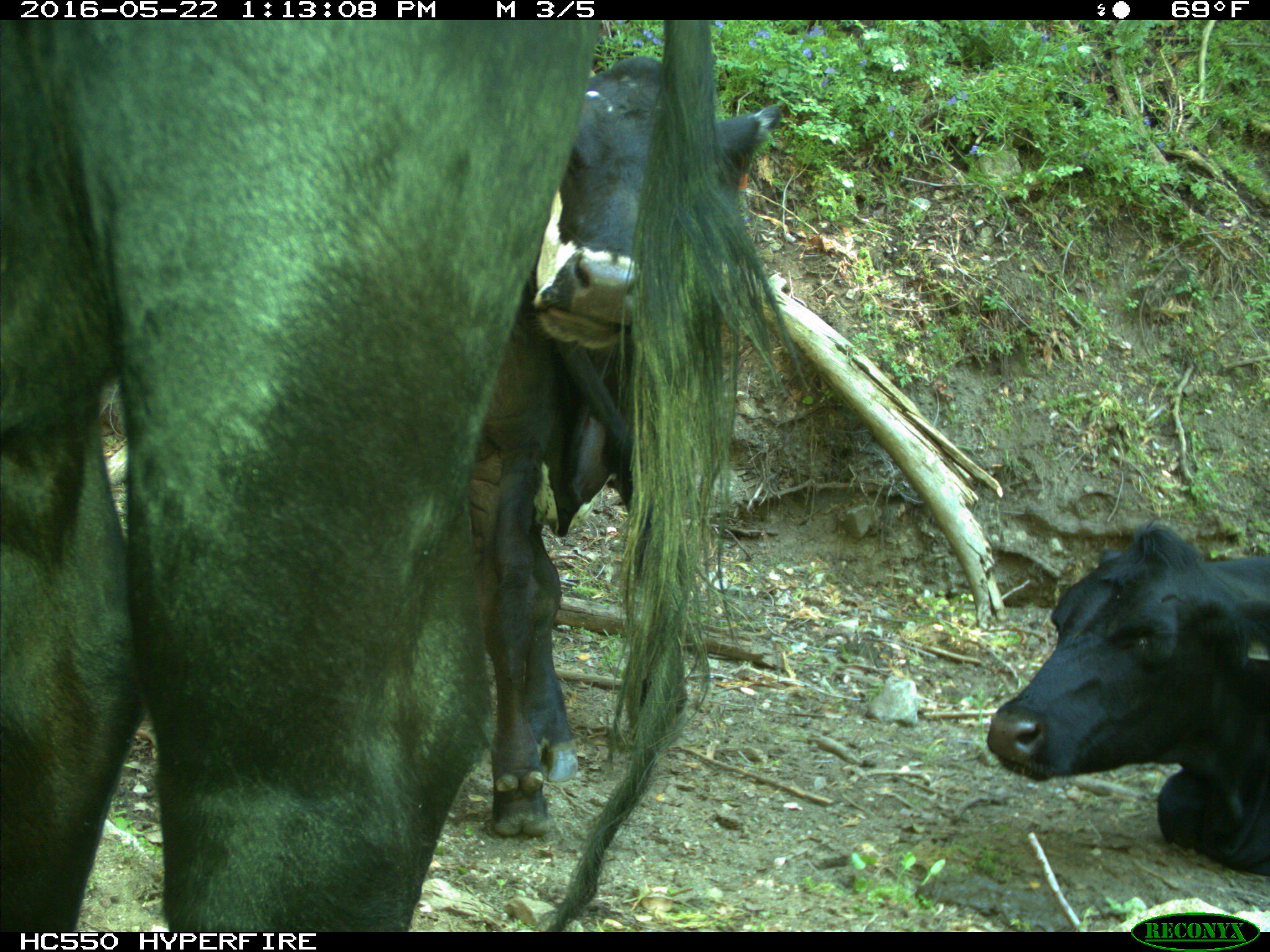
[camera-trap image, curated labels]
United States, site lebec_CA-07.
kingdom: Animalia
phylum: Chordata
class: Mammalia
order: Artiodactyla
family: Bovidae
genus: Bos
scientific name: Bos taurus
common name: domestic cow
Bos taurus (domestic cow).